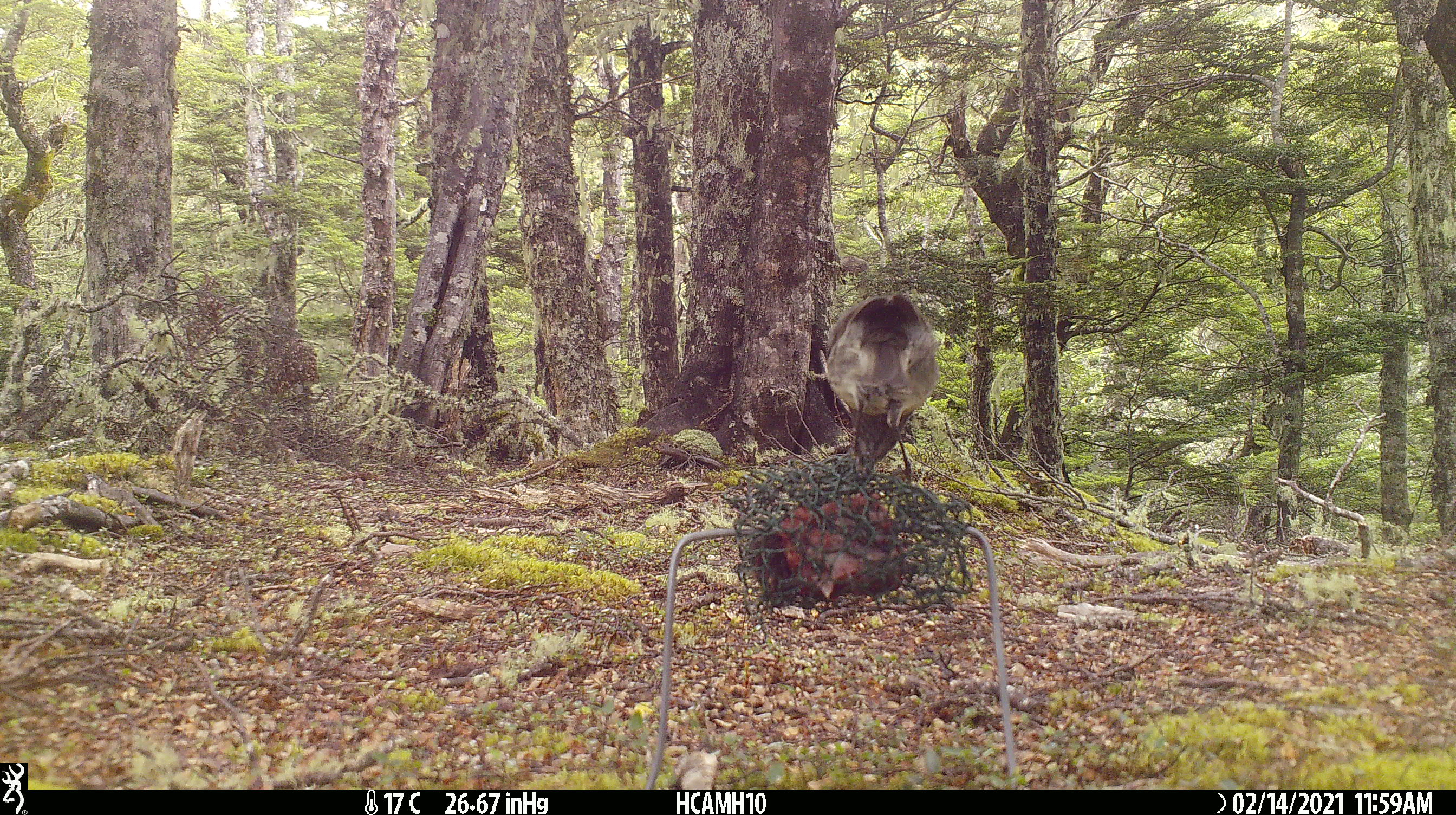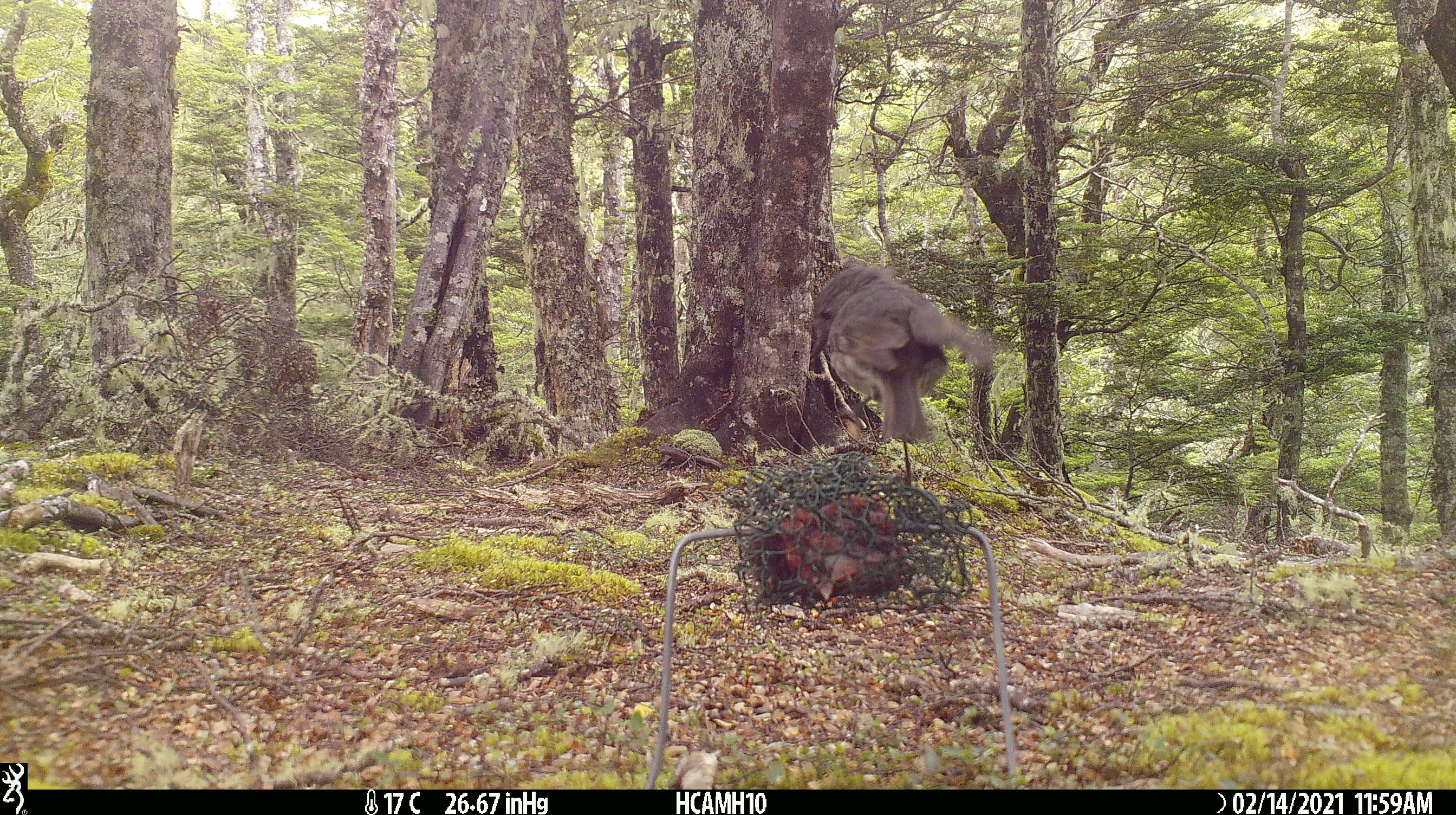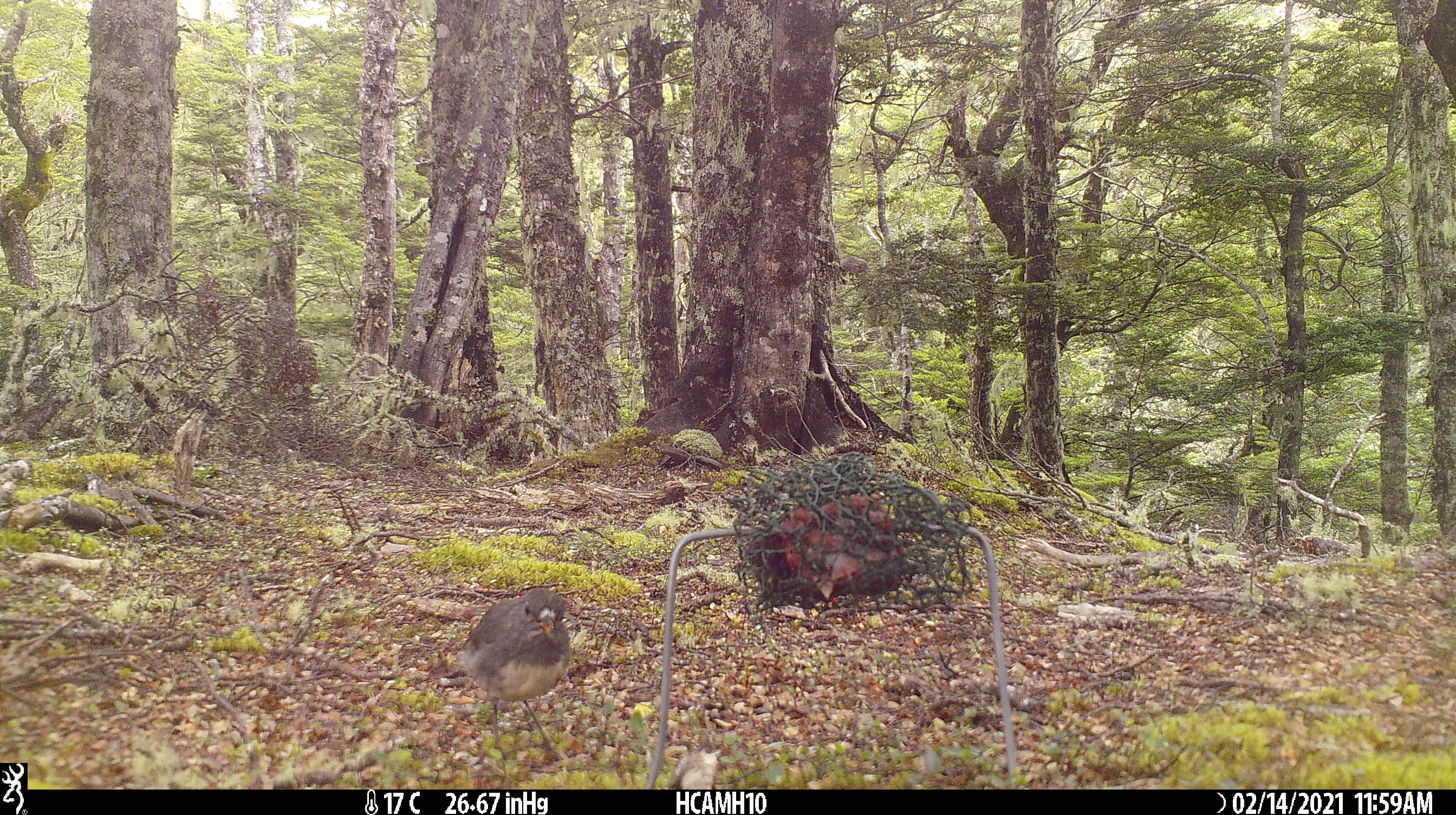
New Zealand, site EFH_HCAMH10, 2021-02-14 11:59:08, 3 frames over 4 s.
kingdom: Animalia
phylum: Chordata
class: Aves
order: Passeriformes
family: Petroicidae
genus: Petroica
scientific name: Petroica australis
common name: new zealand robin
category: robin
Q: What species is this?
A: Robin (new zealand robin) (Petroica australis).